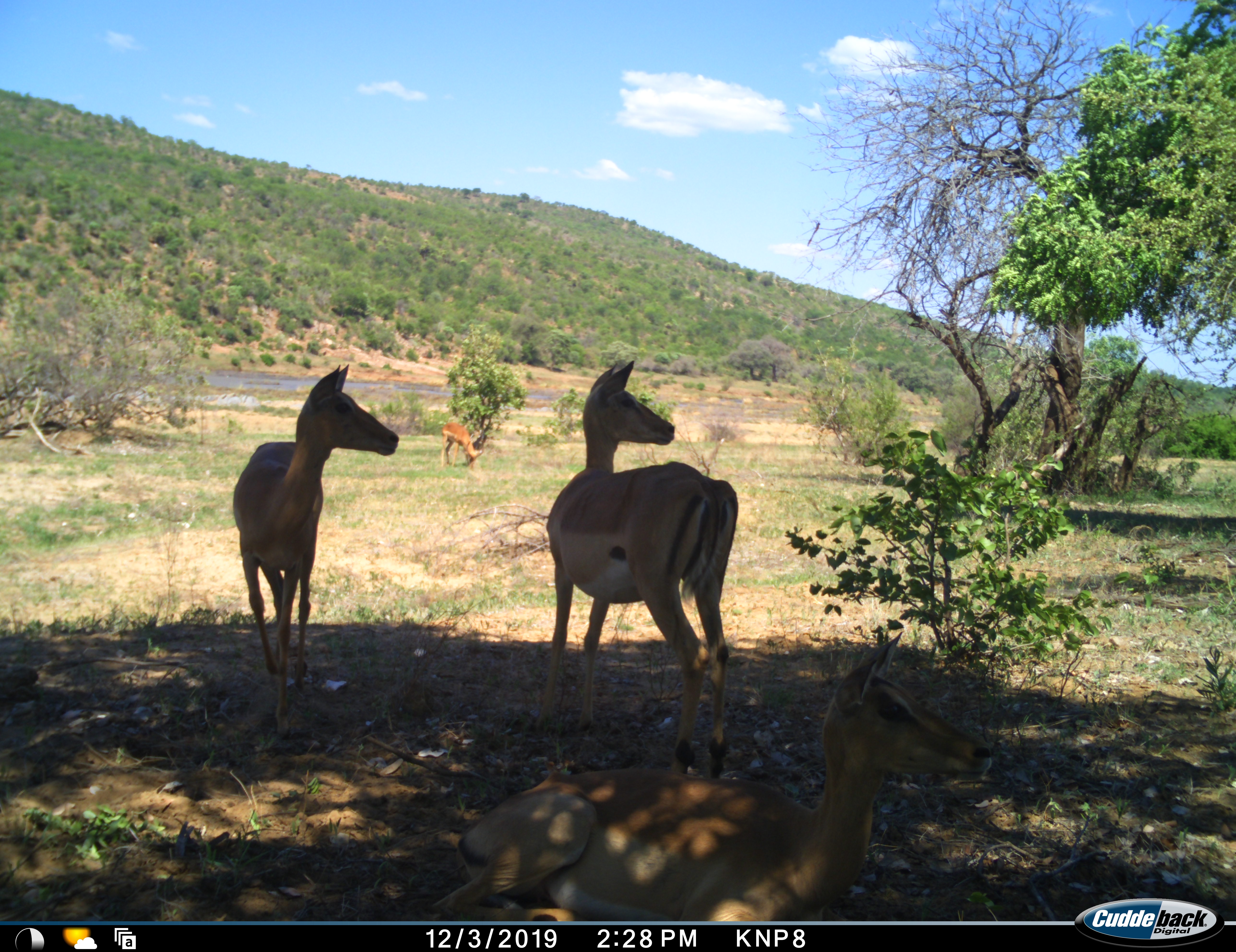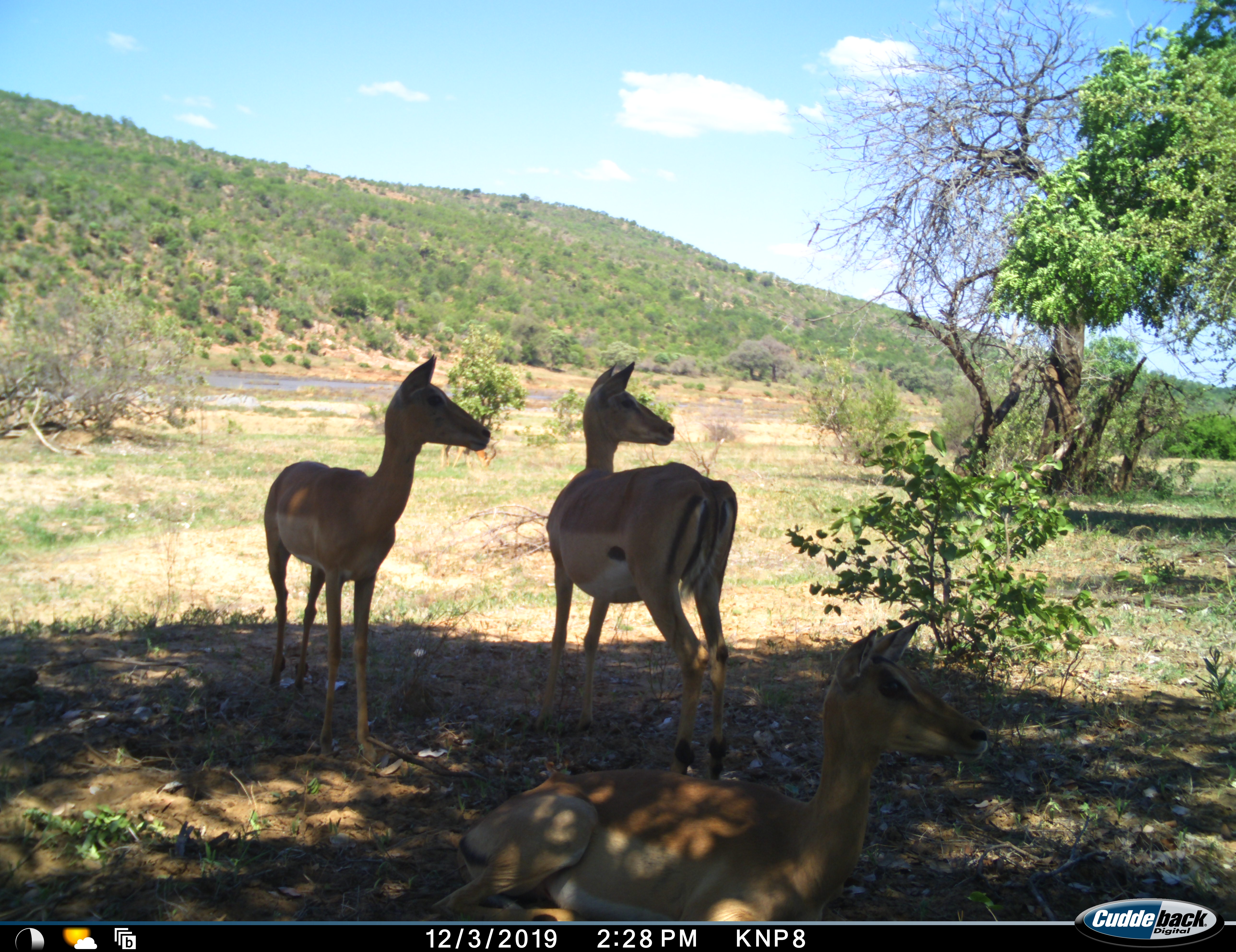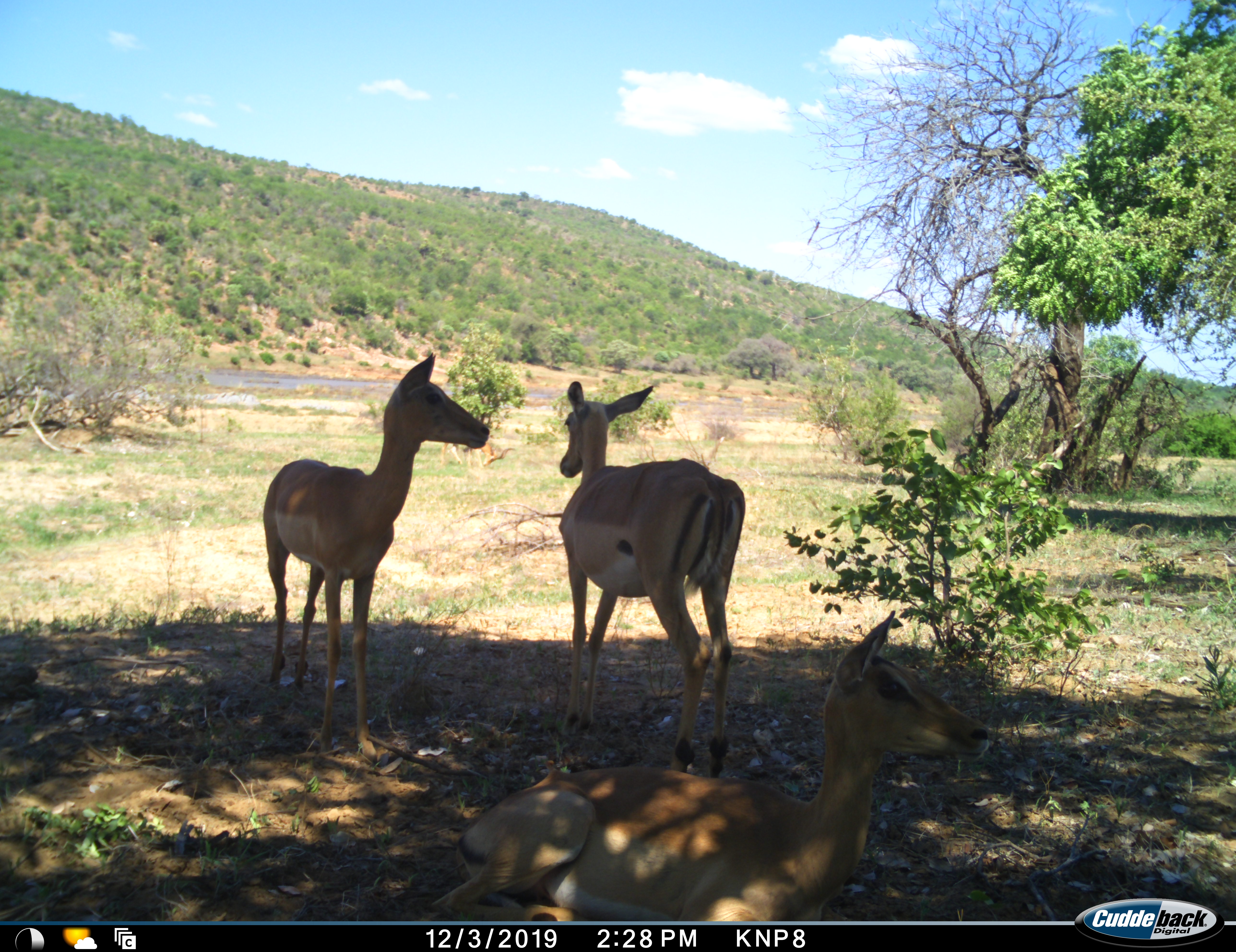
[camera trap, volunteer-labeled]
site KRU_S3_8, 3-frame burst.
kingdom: Animalia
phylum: Chordata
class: Mammalia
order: Artiodactyla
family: Bovidae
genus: Aepyceros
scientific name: Aepyceros melampus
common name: impala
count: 4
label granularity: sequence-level